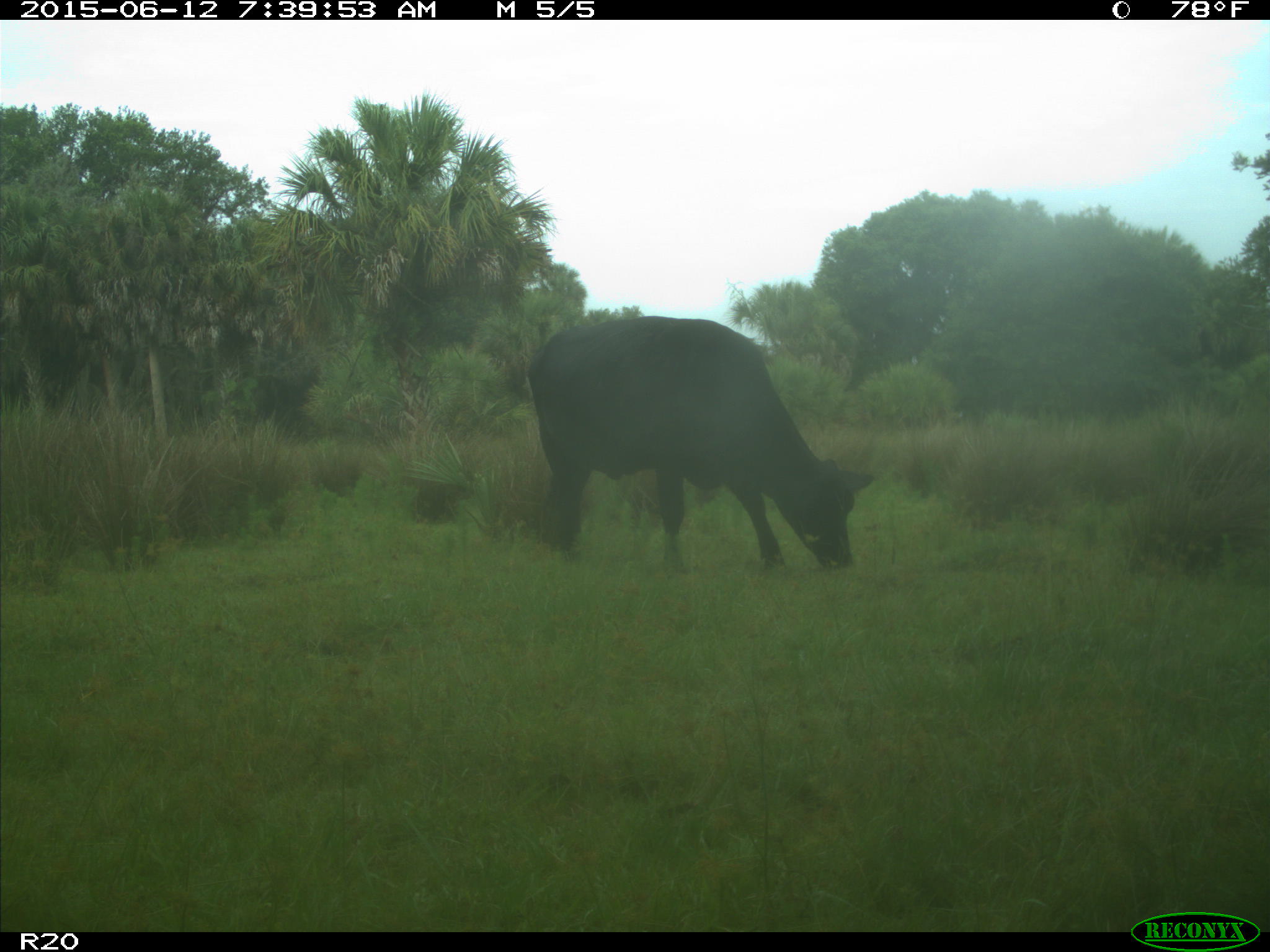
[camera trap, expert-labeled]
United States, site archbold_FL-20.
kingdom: Animalia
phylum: Chordata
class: Mammalia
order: Artiodactyla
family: Bovidae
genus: Bos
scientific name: Bos taurus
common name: domestic cow